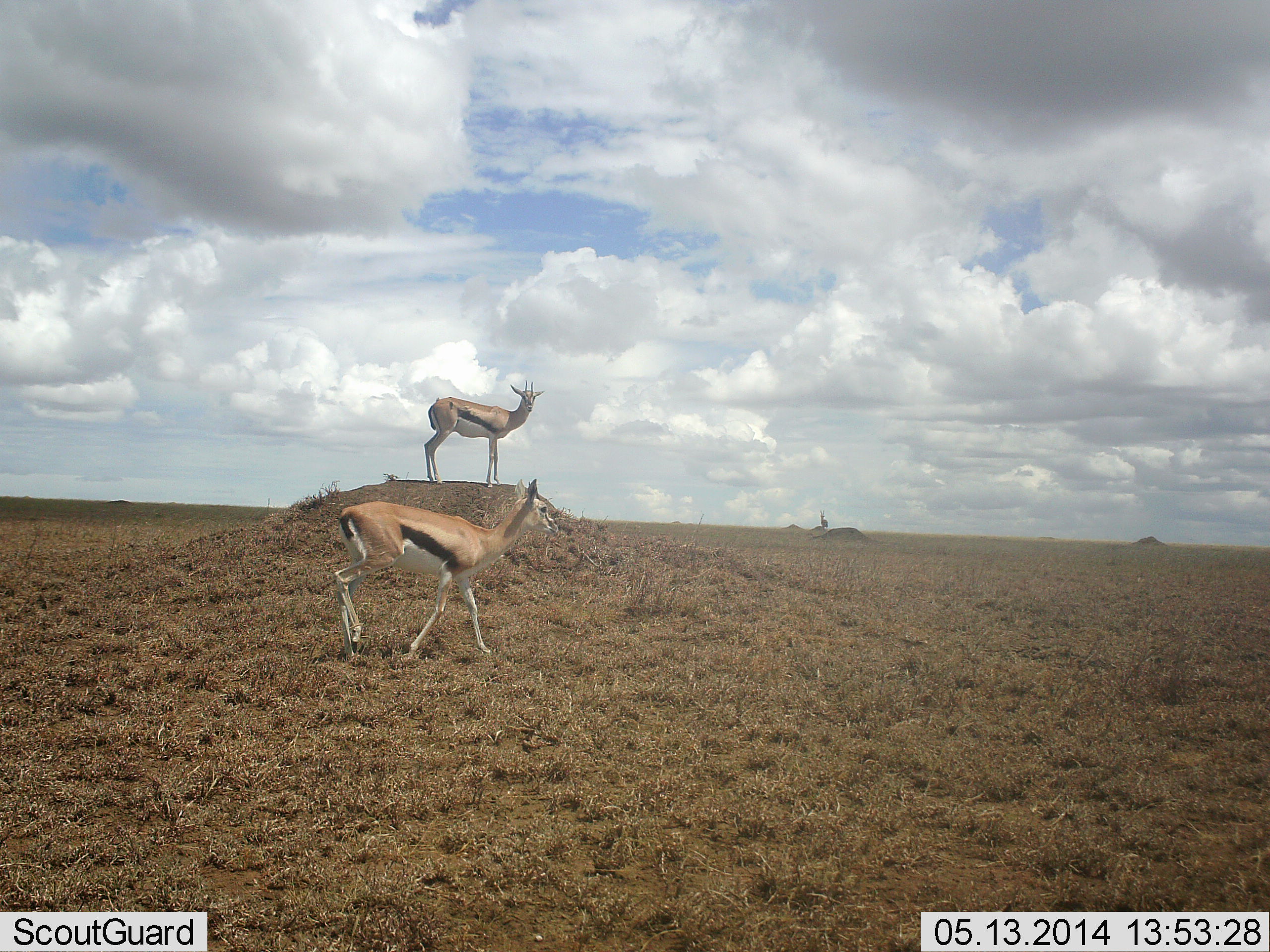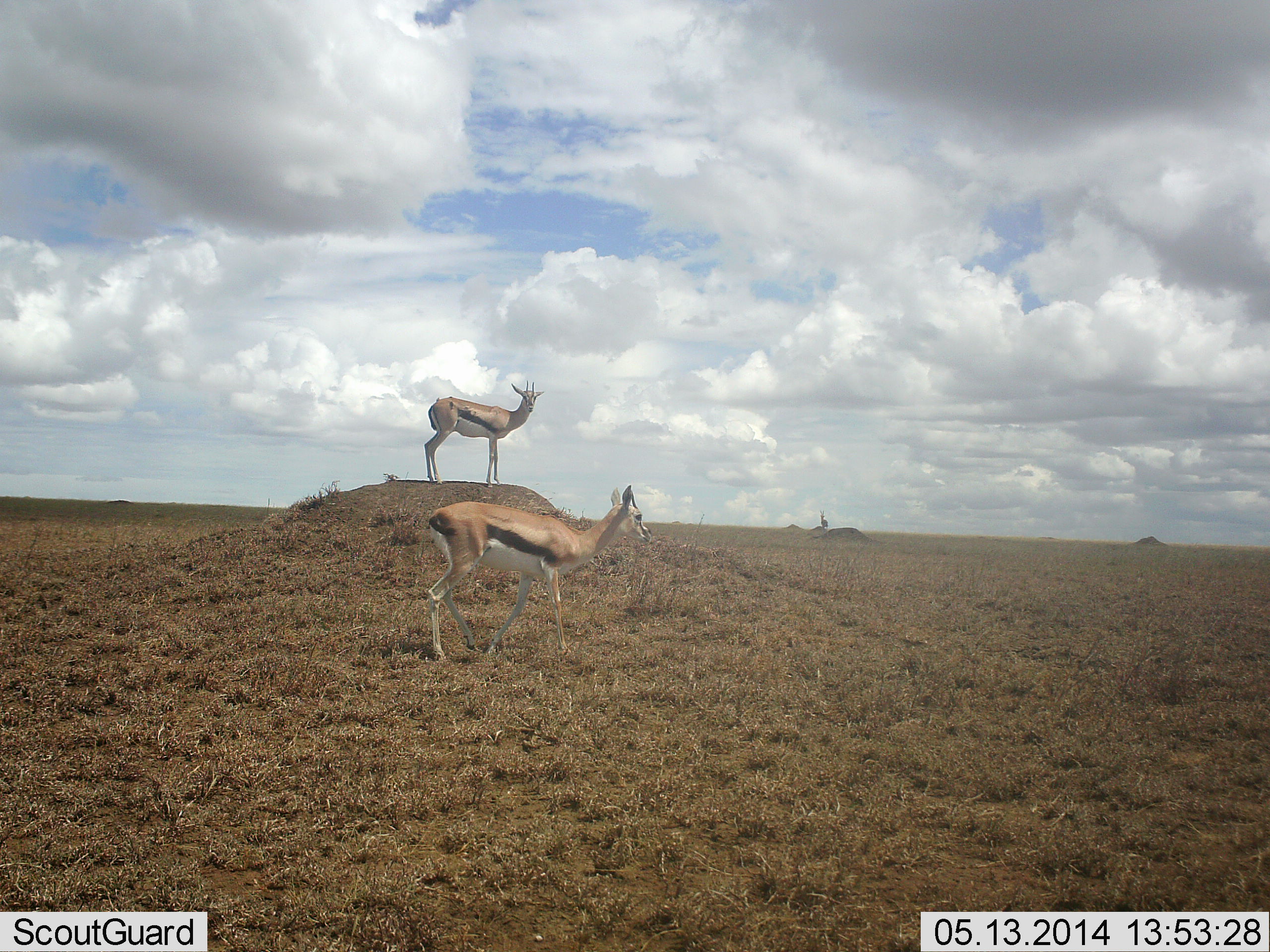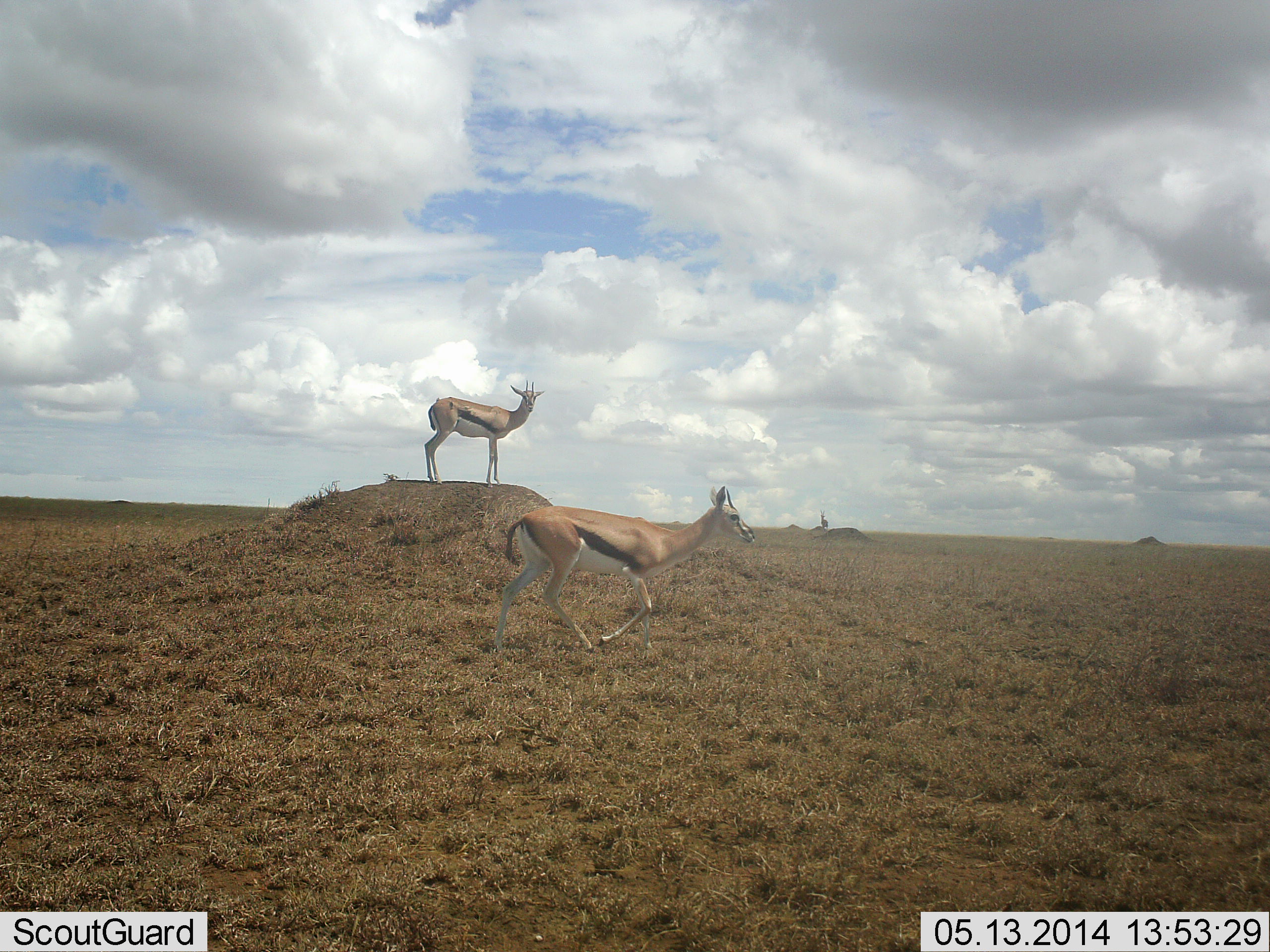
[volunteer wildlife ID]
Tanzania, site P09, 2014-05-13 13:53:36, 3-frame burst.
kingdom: Animalia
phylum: Chordata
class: Mammalia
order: Artiodactyla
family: Bovidae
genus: Eudorcas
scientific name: Eudorcas thomsonii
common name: thomson's gazelle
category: gazellethomsons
Gazellethomsons (thomson's gazelle) (Eudorcas thomsonii), count 2. Behavior (volunteer vote fractions): standing 100%, resting 0%, moving 50%, interacting 0%. Young present (vote fraction): 0%. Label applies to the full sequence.